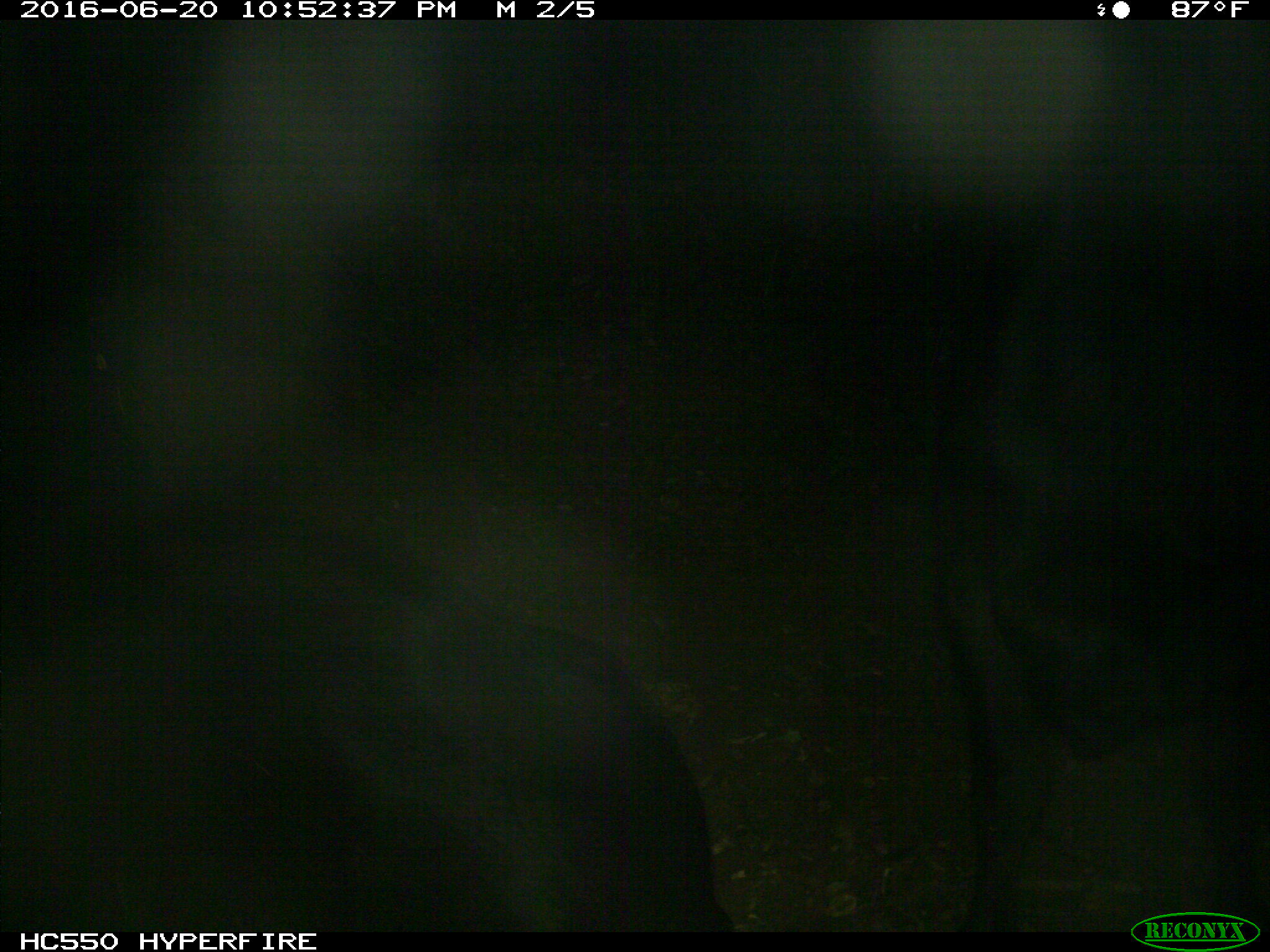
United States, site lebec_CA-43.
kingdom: Animalia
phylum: Chordata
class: Mammalia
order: Artiodactyla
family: Bovidae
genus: Bos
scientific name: Bos taurus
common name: domestic cow